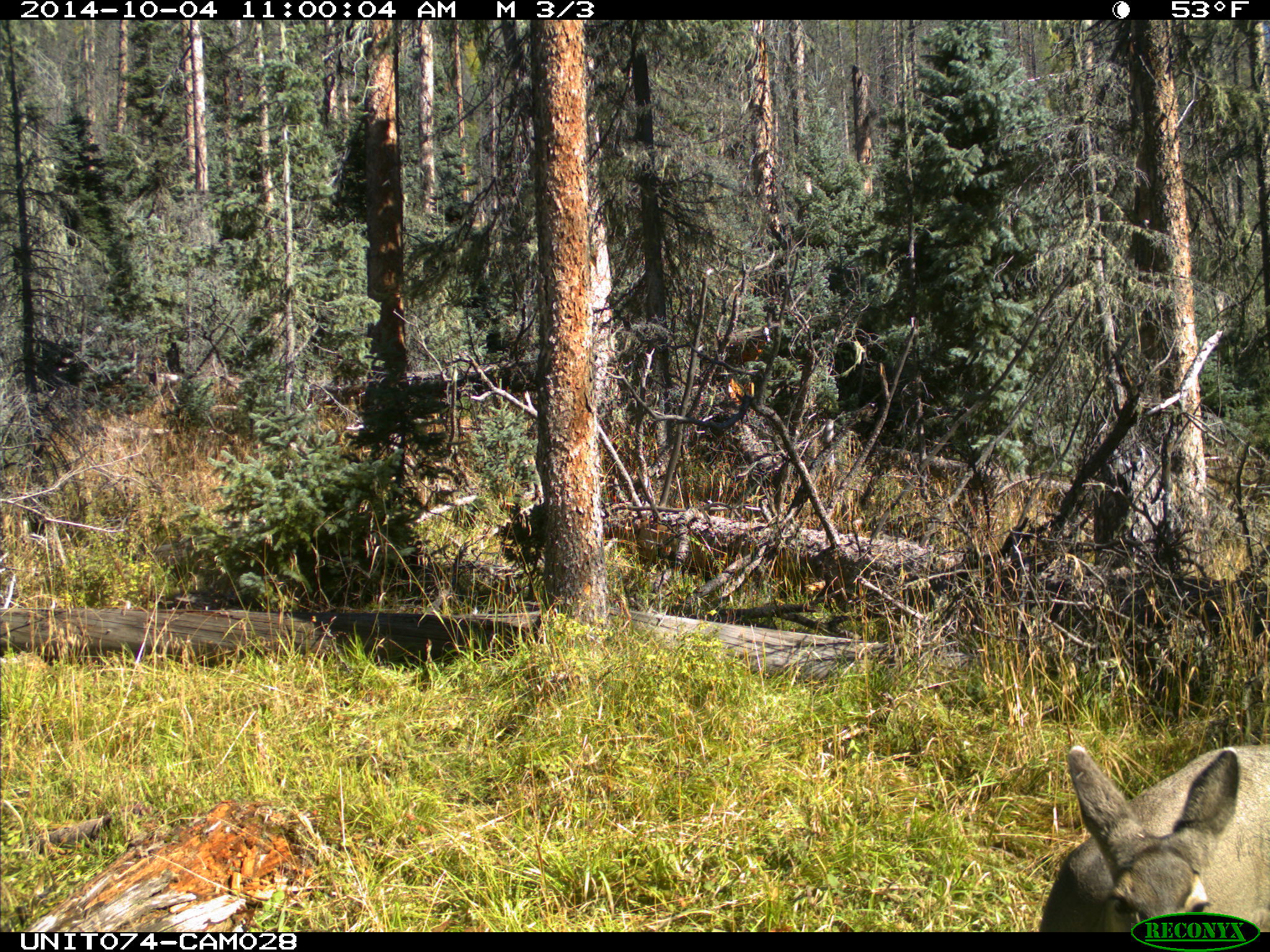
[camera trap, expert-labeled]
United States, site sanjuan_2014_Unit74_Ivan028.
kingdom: Animalia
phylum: Chordata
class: Mammalia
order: Artiodactyla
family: Cervidae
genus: Odocoileus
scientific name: Odocoileus hemionus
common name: mule deer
Odocoileus hemionus (mule deer).